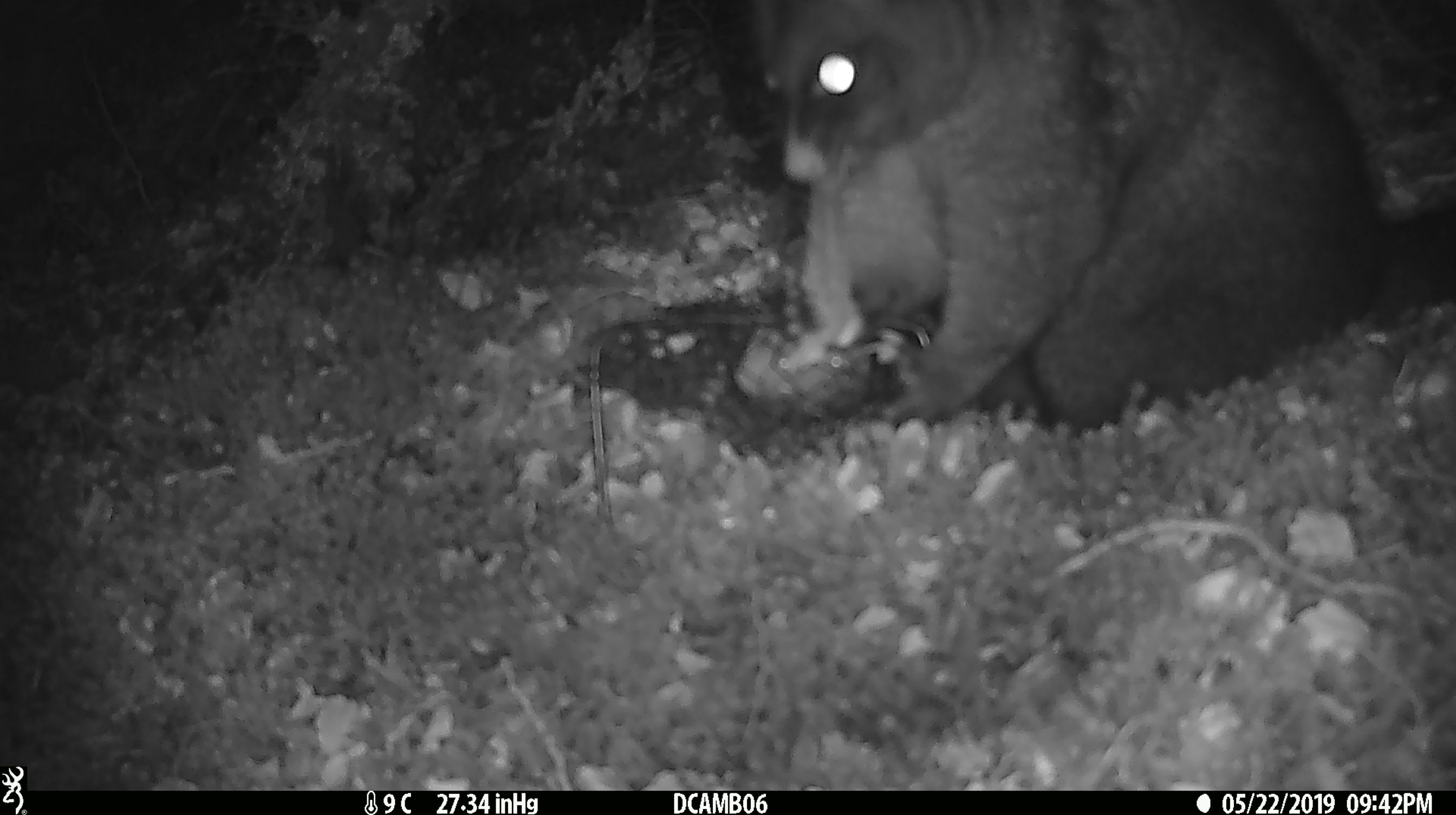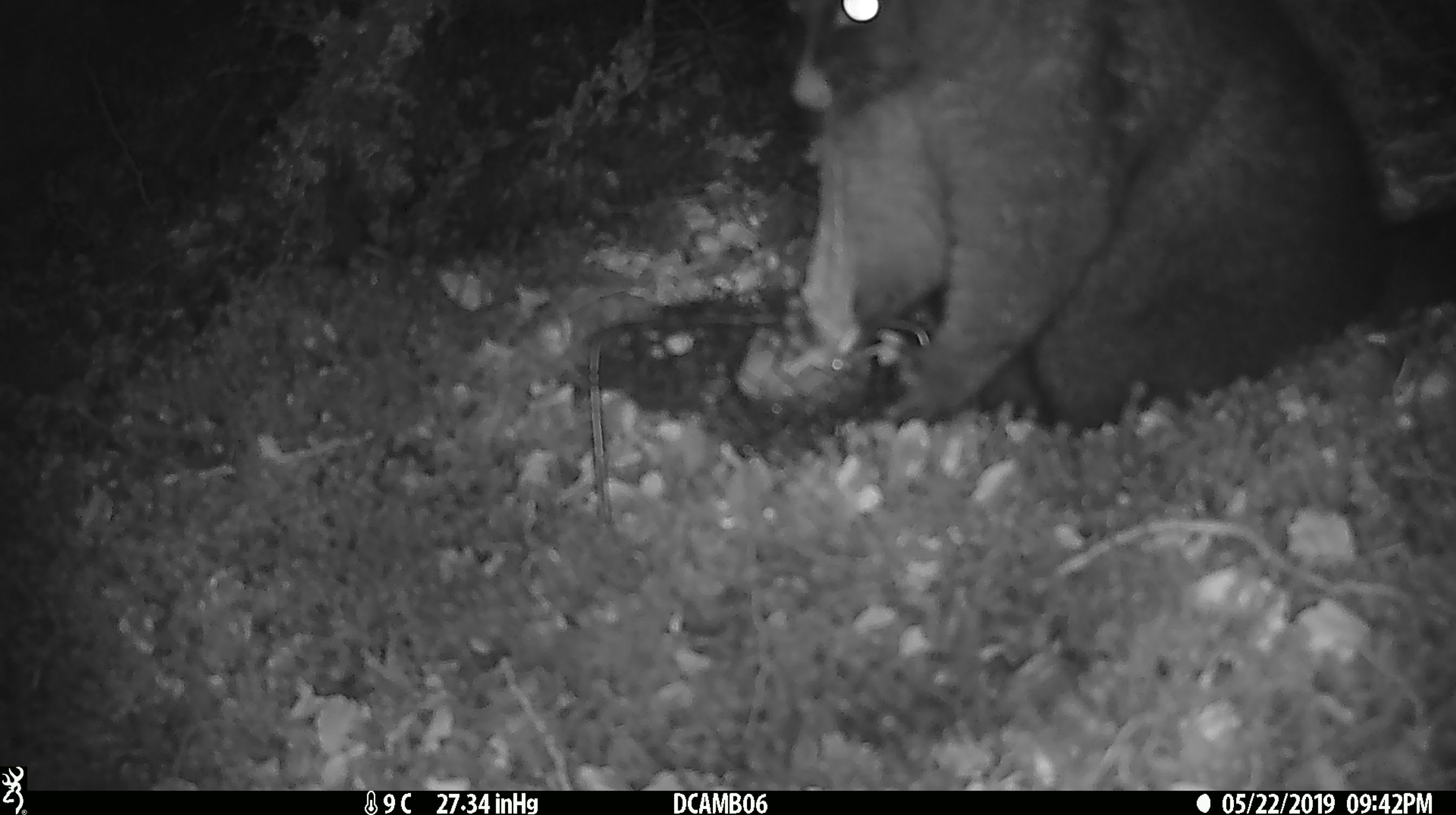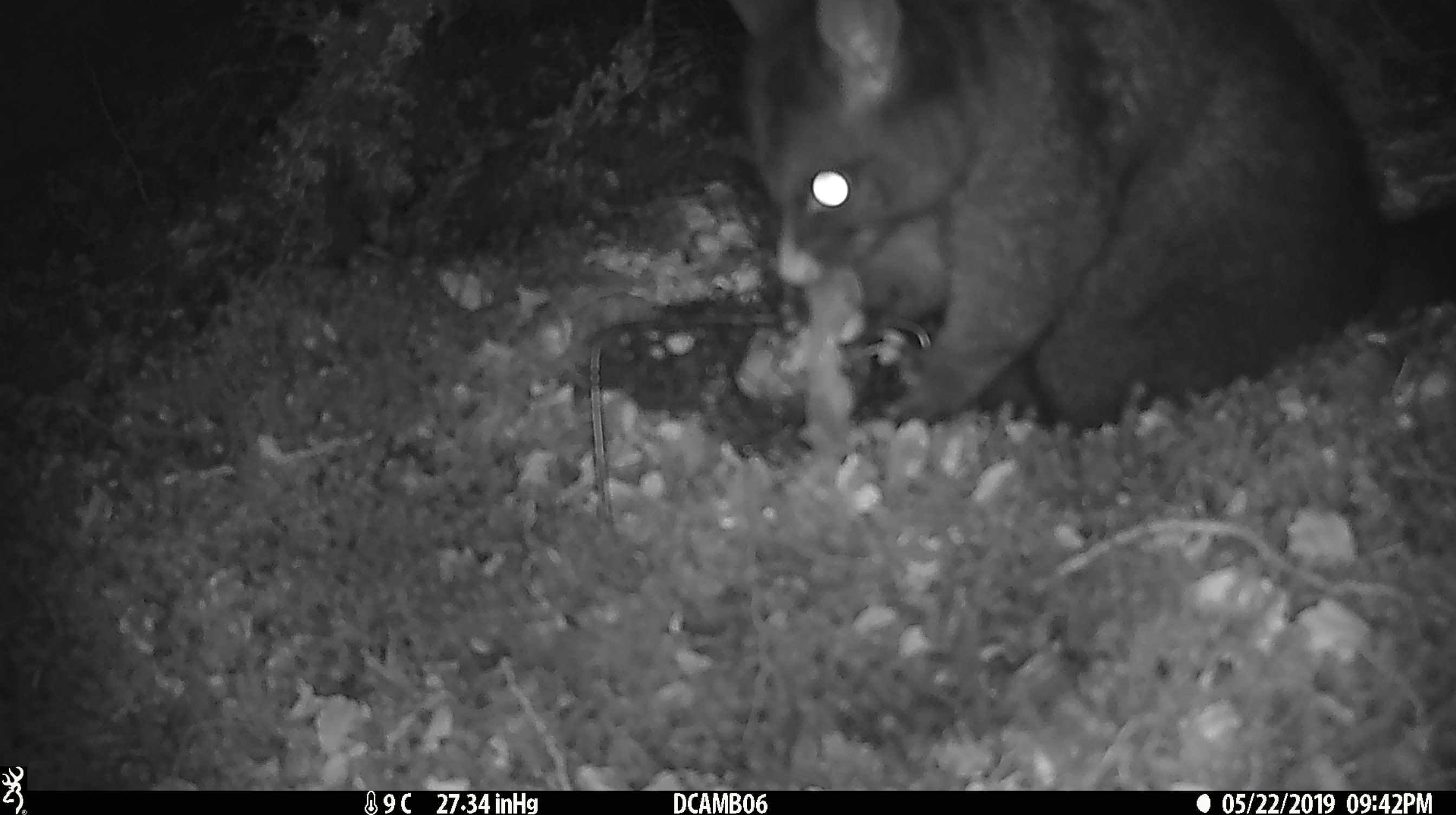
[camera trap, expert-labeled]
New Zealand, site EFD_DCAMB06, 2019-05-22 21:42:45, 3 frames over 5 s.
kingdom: Animalia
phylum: Chordata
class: Mammalia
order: Diprotodontia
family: Phalangeridae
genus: Trichosurus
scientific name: Trichosurus vulpecula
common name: common brushtail possum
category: possum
Possum (common brushtail possum) (Trichosurus vulpecula).